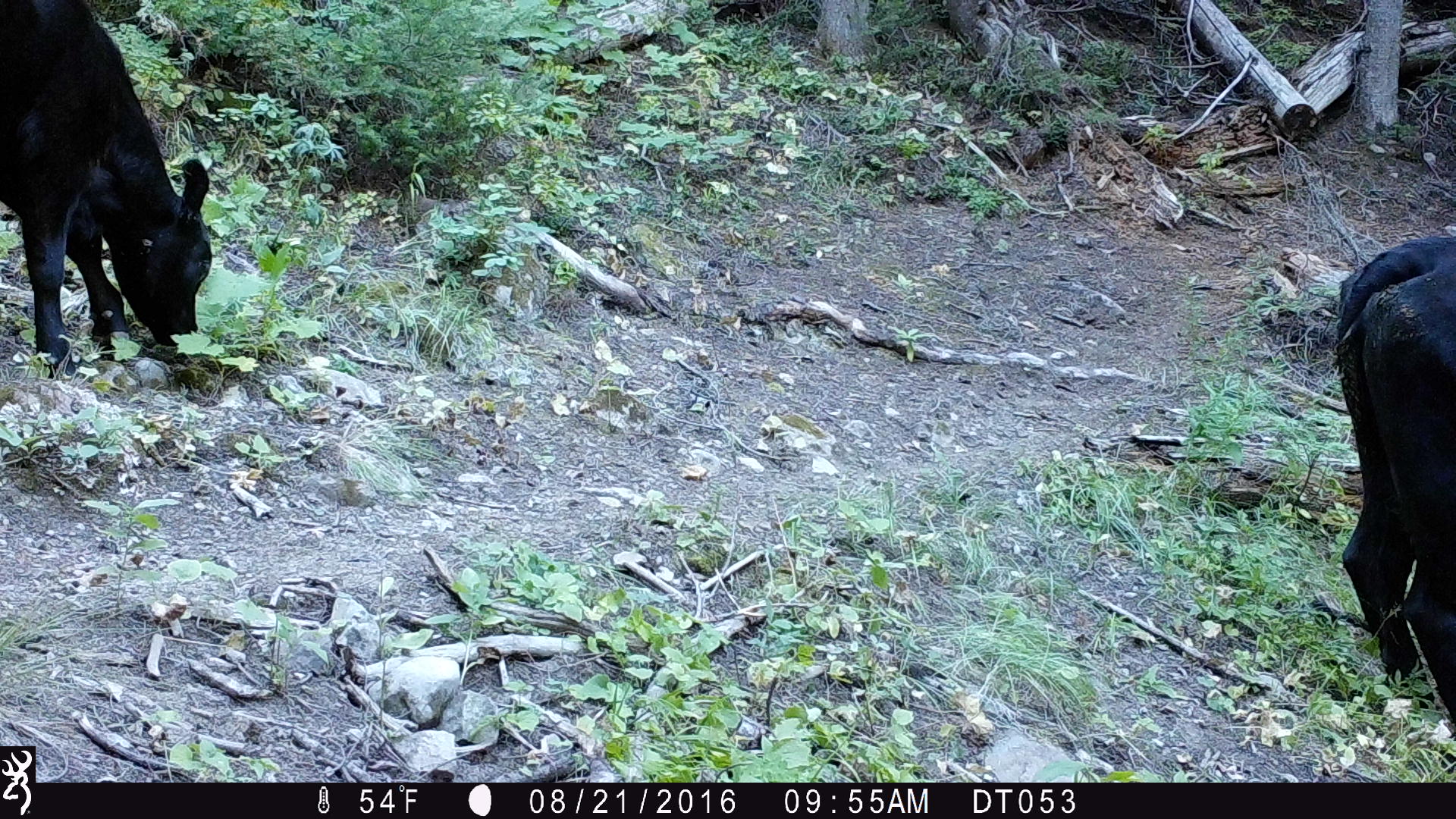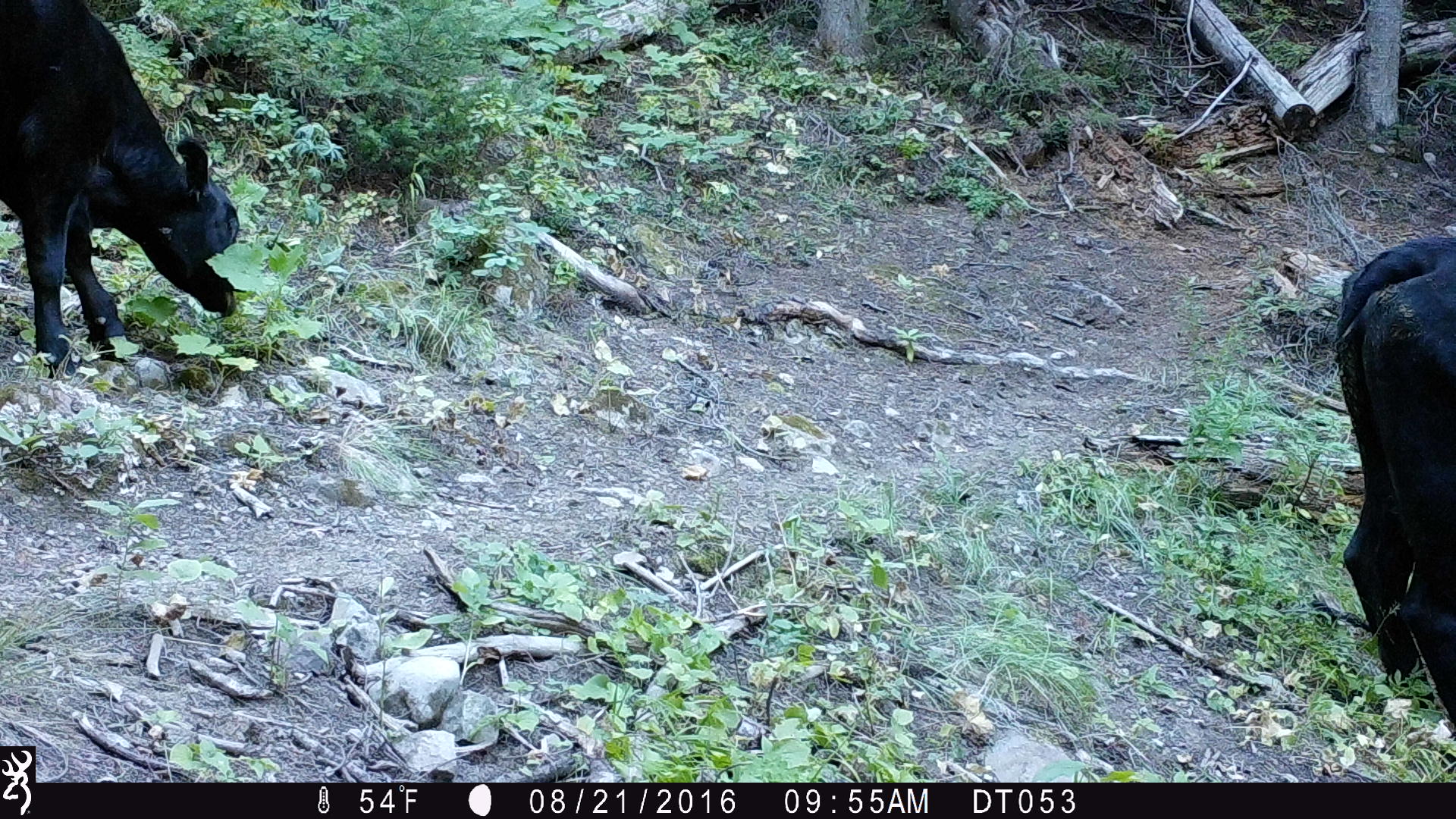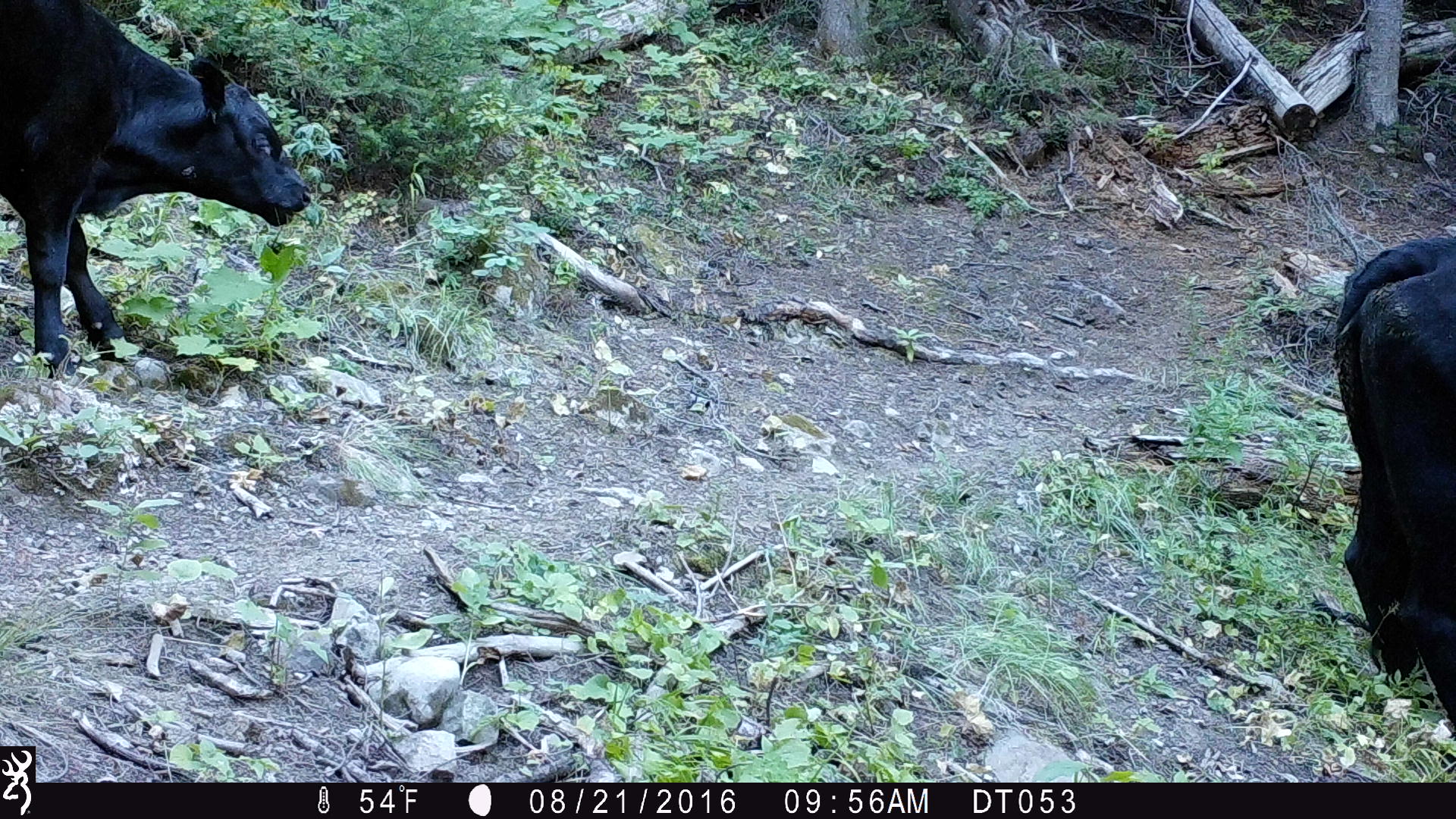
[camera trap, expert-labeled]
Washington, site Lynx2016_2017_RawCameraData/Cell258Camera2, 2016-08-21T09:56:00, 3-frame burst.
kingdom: Animalia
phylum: Chordata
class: Mammalia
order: Artiodactyla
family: Bovidae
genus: Bos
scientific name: Bos taurus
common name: domestic cattle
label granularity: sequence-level